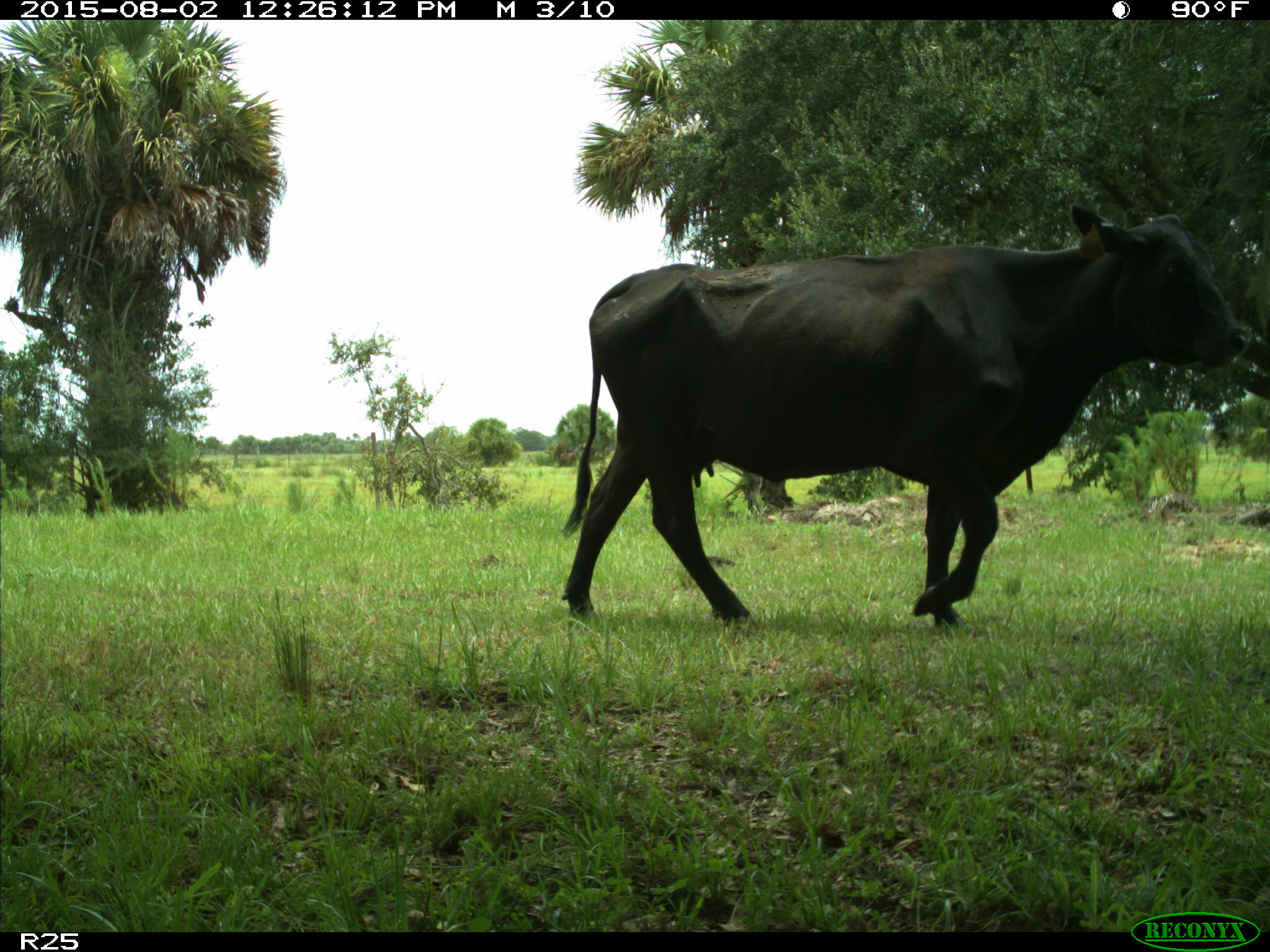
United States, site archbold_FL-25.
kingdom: Animalia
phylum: Chordata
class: Mammalia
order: Artiodactyla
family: Bovidae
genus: Bos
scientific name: Bos taurus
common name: domestic cow